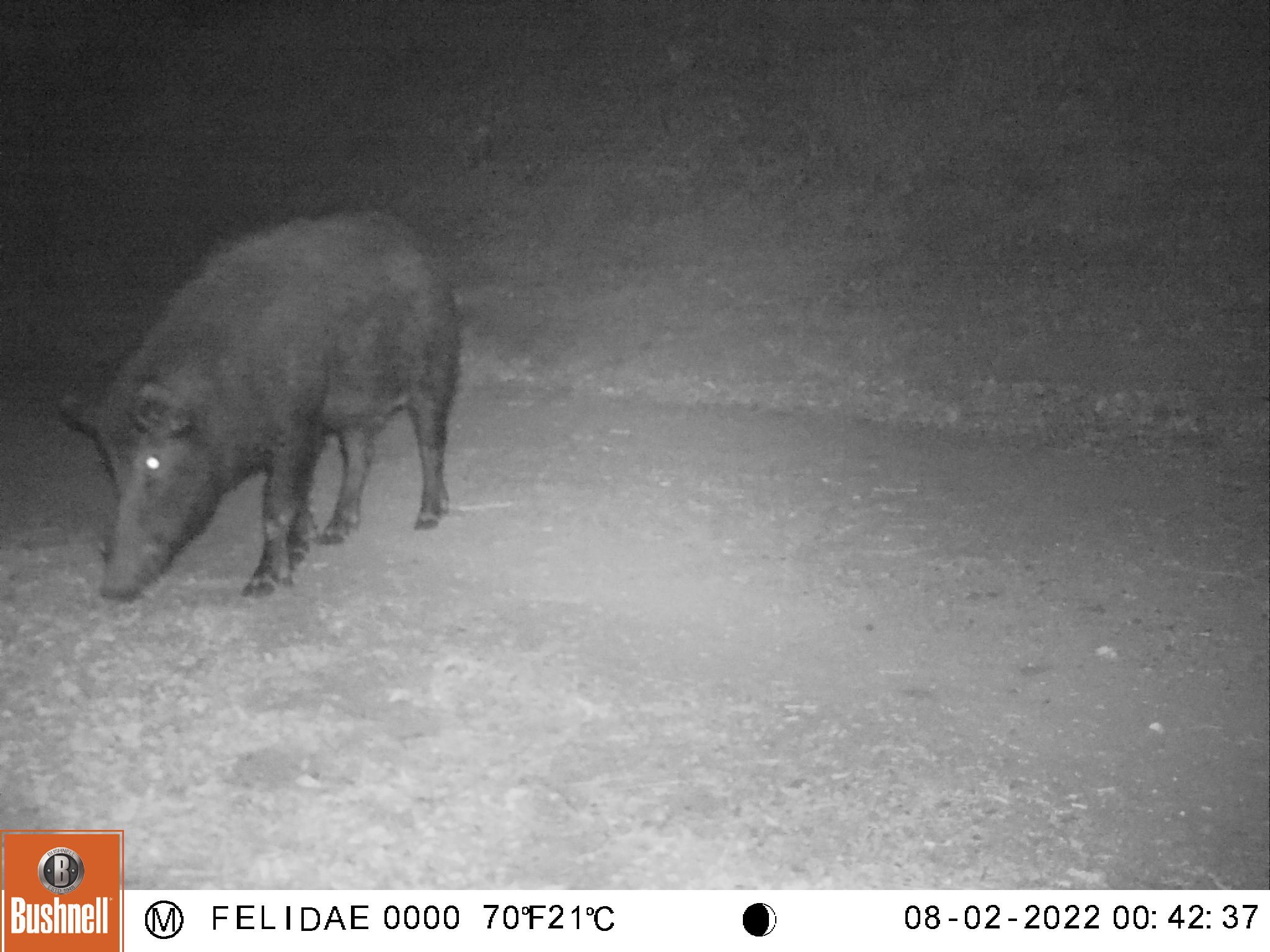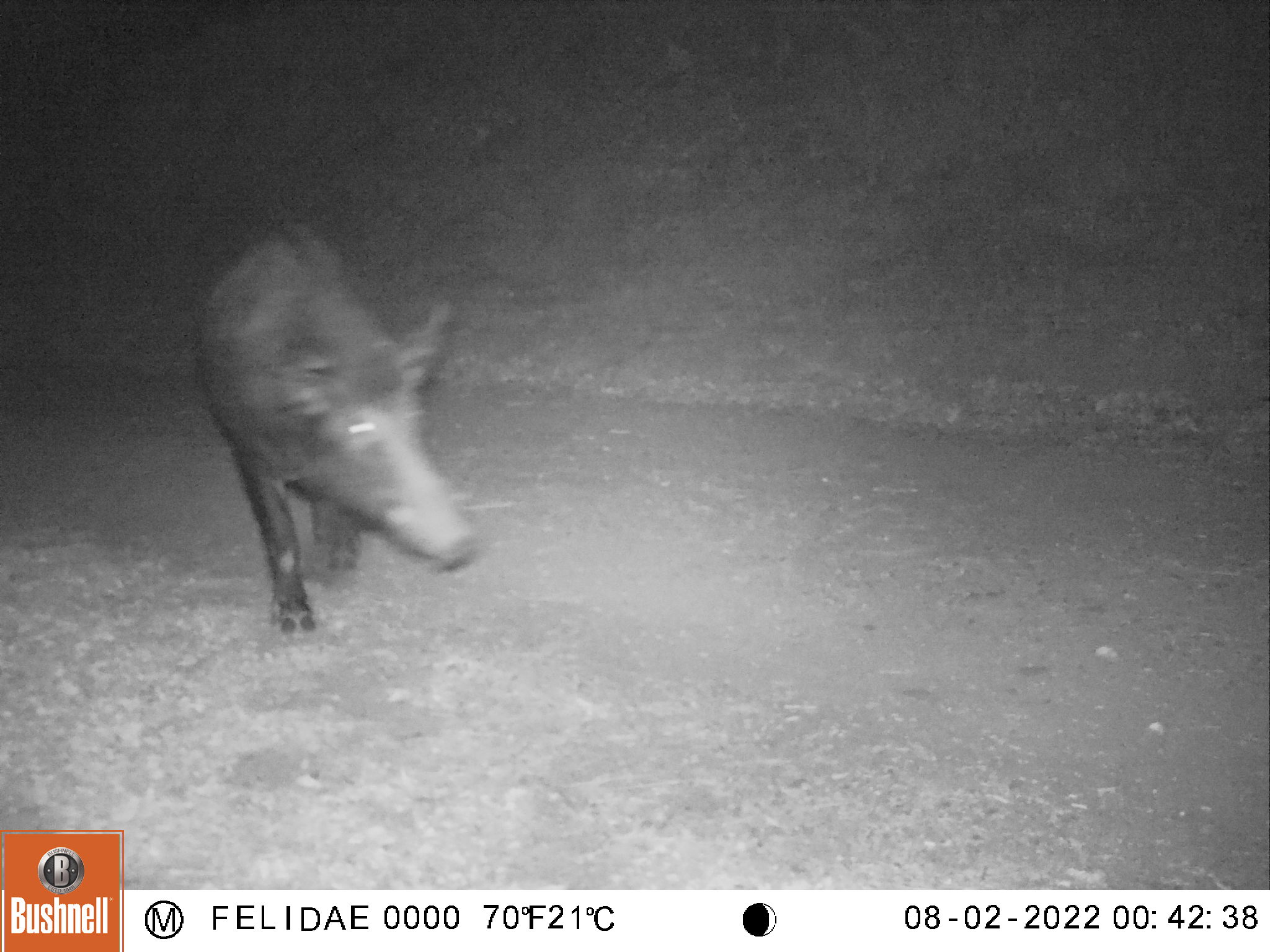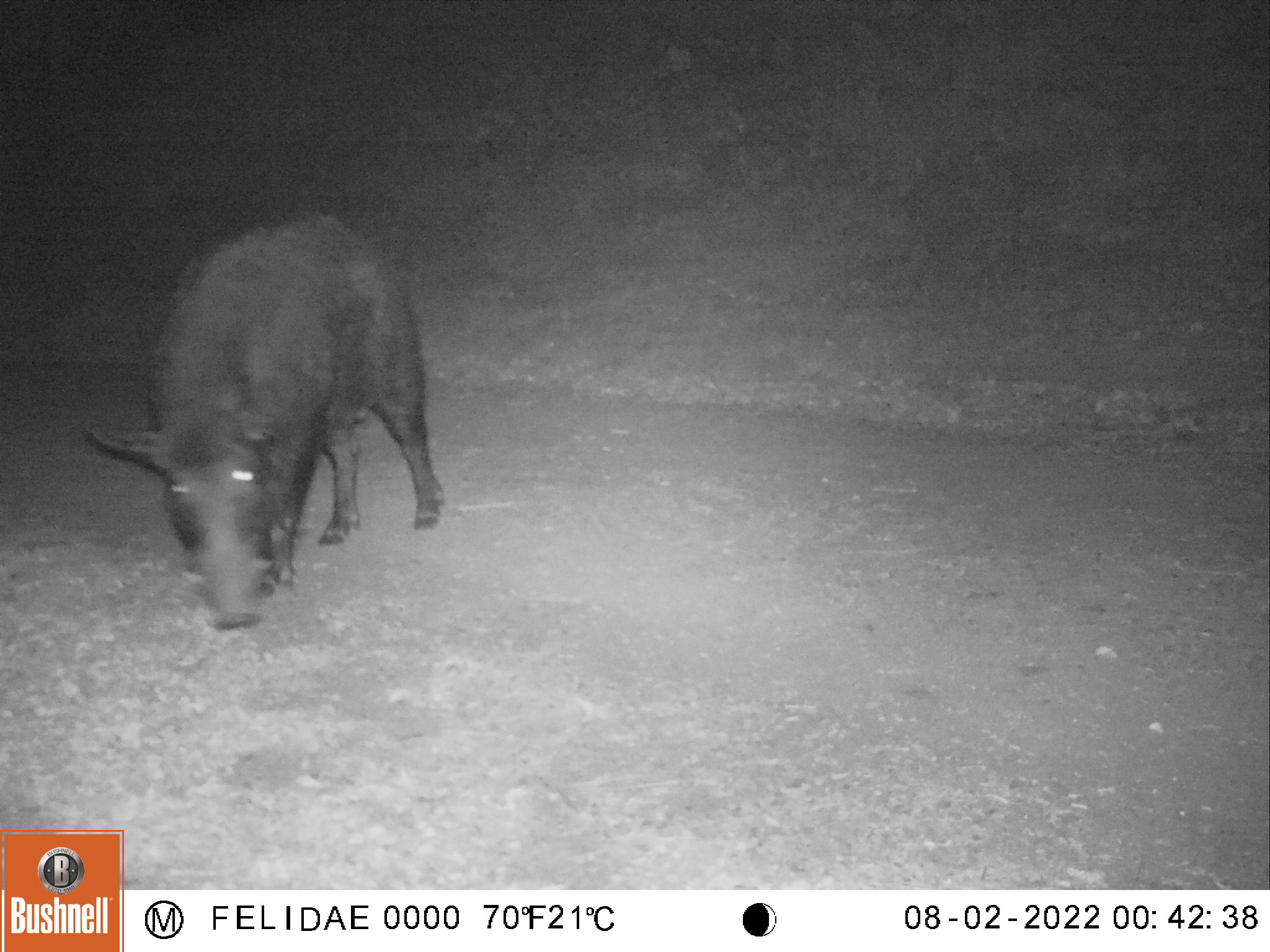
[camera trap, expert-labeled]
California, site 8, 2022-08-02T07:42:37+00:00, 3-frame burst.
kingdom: Animalia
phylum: Chordata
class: Mammalia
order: Artiodactyla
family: Suidae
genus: Sus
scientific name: Sus scrofa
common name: wild boar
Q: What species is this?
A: Wild boar (Sus scrofa).